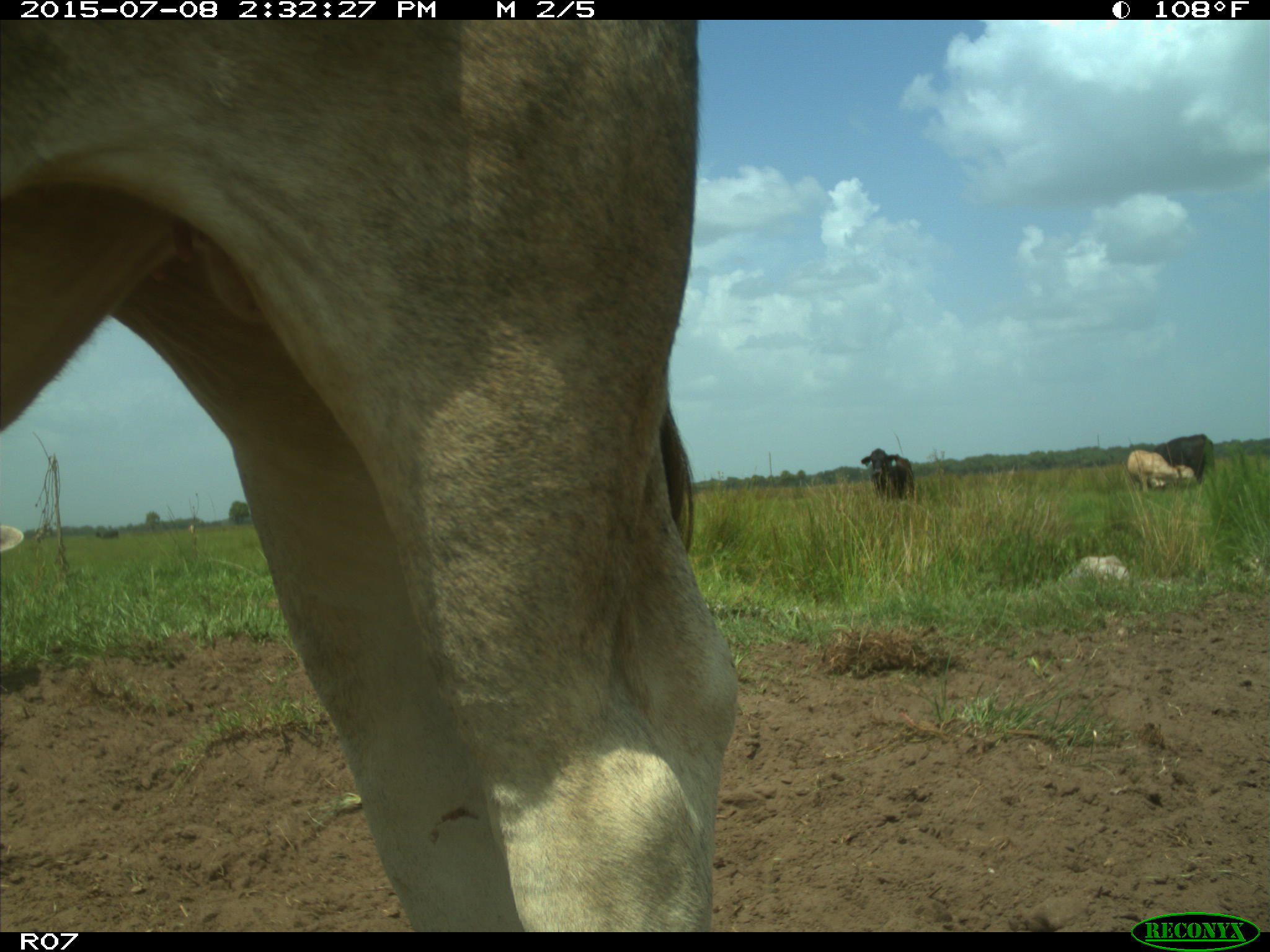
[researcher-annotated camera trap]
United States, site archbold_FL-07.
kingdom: Animalia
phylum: Chordata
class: Mammalia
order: Artiodactyla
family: Bovidae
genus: Bos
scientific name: Bos taurus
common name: domestic cow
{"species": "Bos taurus (domestic cow)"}